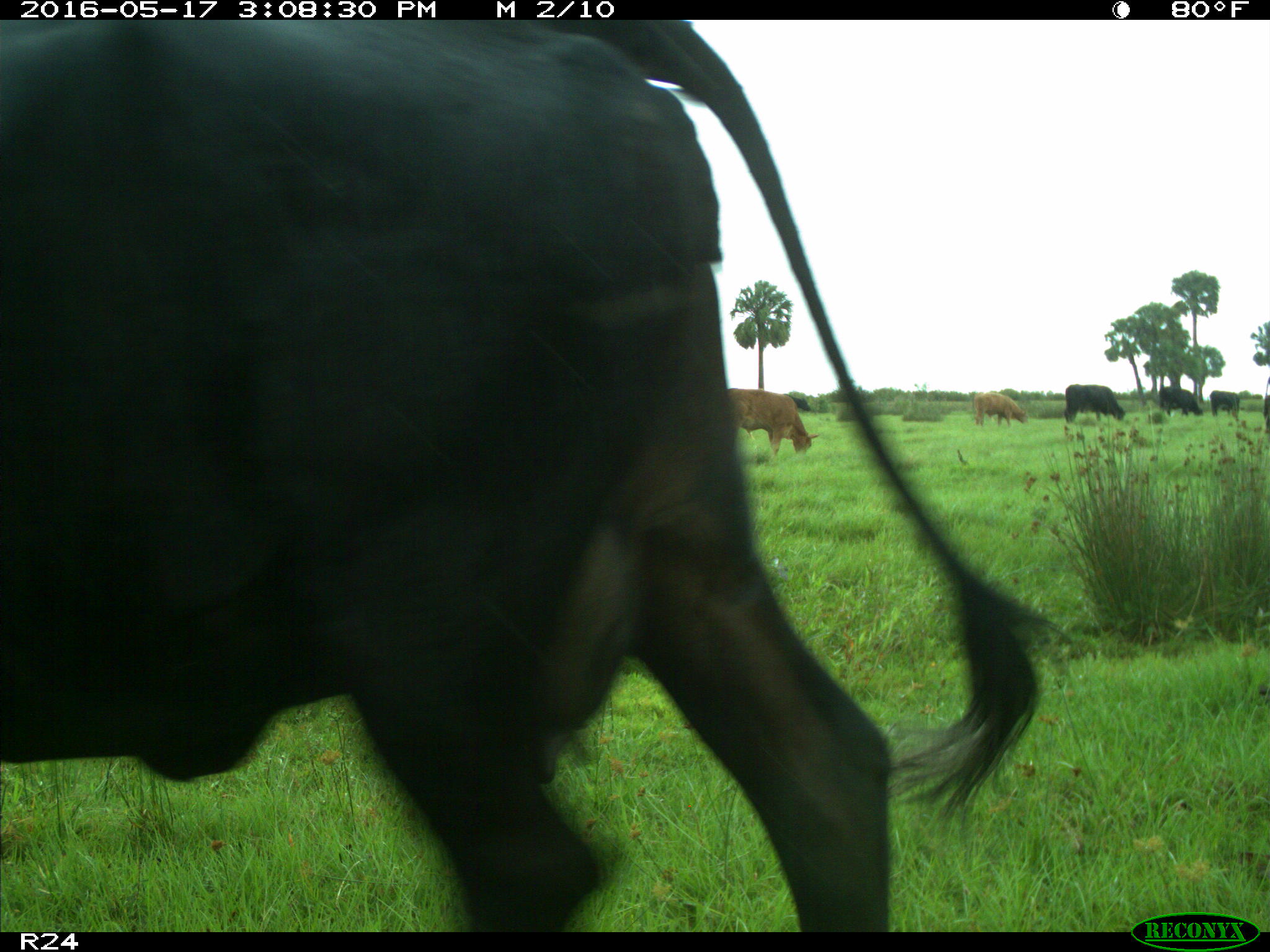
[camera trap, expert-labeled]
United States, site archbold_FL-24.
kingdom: Animalia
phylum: Chordata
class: Mammalia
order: Artiodactyla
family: Bovidae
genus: Bos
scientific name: Bos taurus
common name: domestic cow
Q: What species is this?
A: Bos taurus (domestic cow).